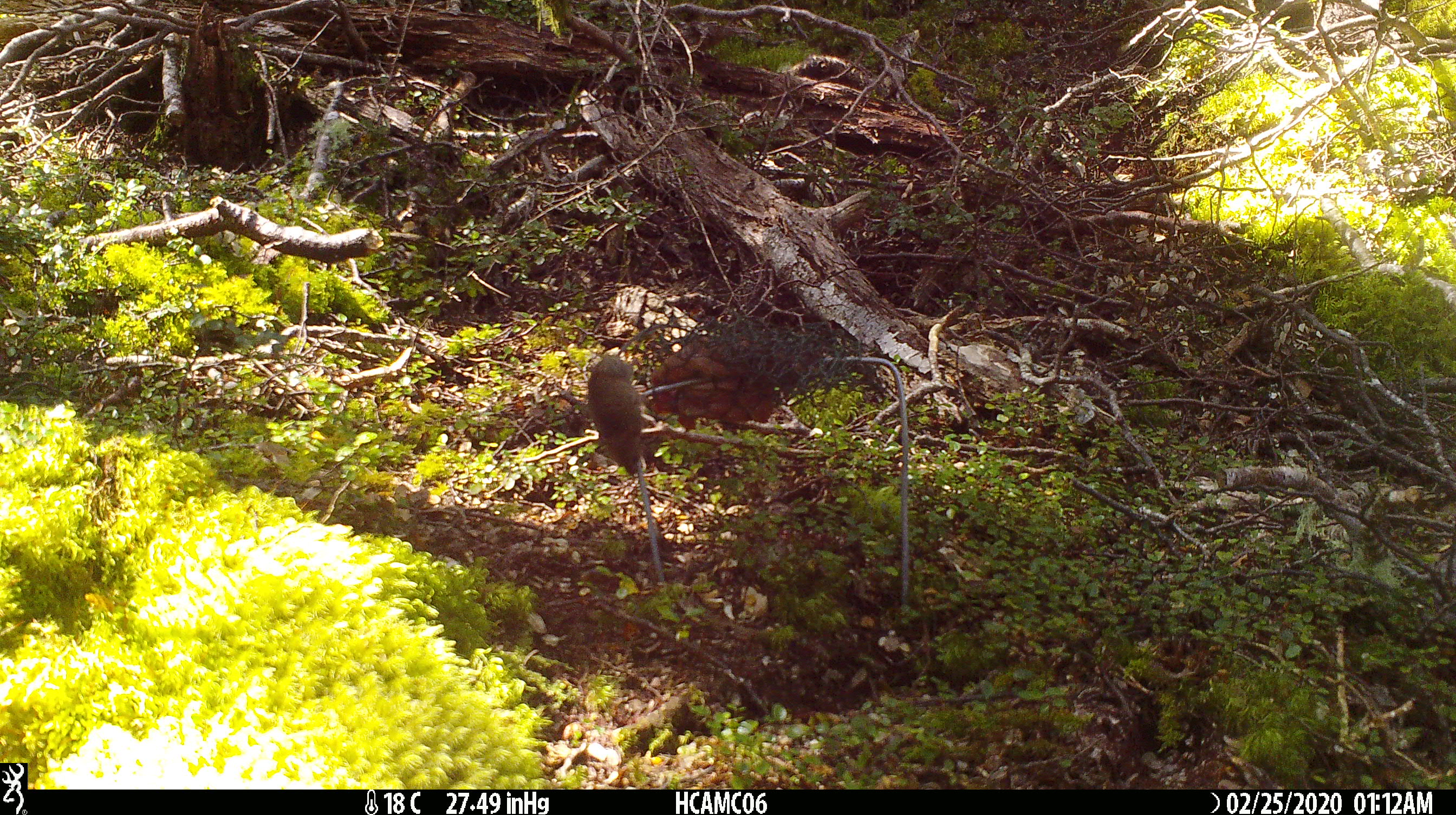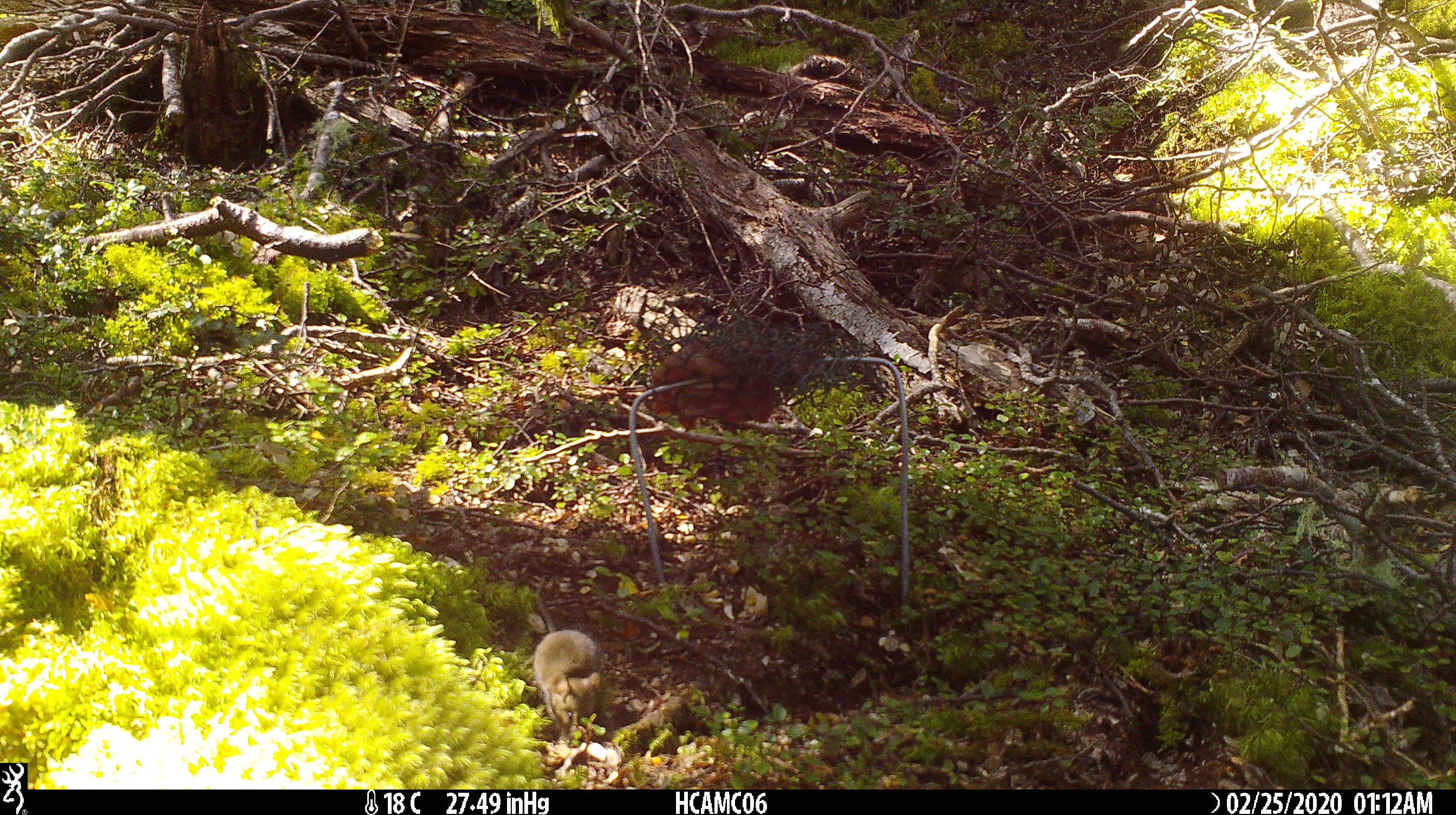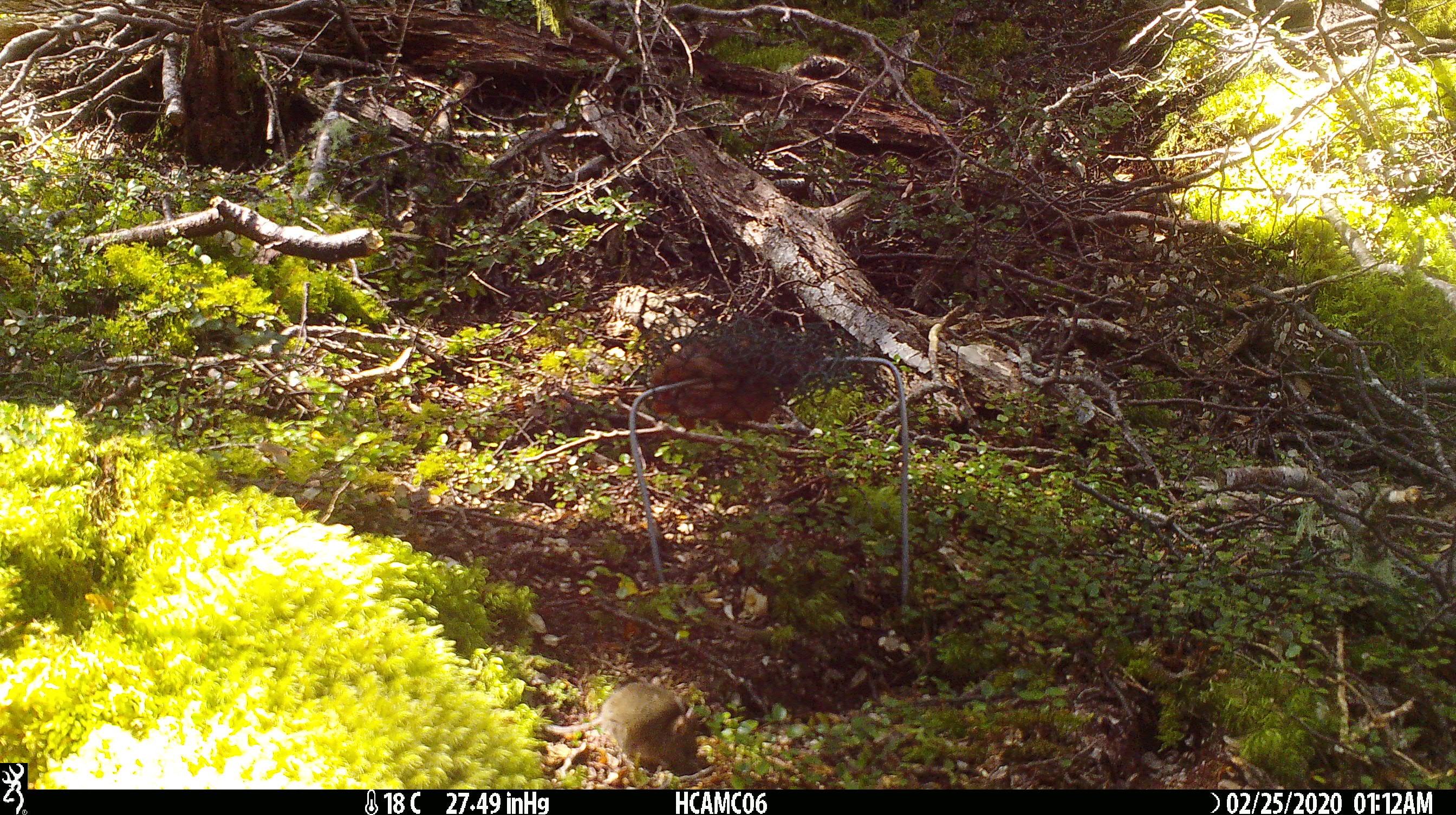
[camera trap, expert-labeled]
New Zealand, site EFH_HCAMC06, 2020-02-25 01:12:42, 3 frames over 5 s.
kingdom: Animalia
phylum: Chordata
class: Mammalia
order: Rodentia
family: Muridae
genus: Mus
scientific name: Mus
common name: mouse